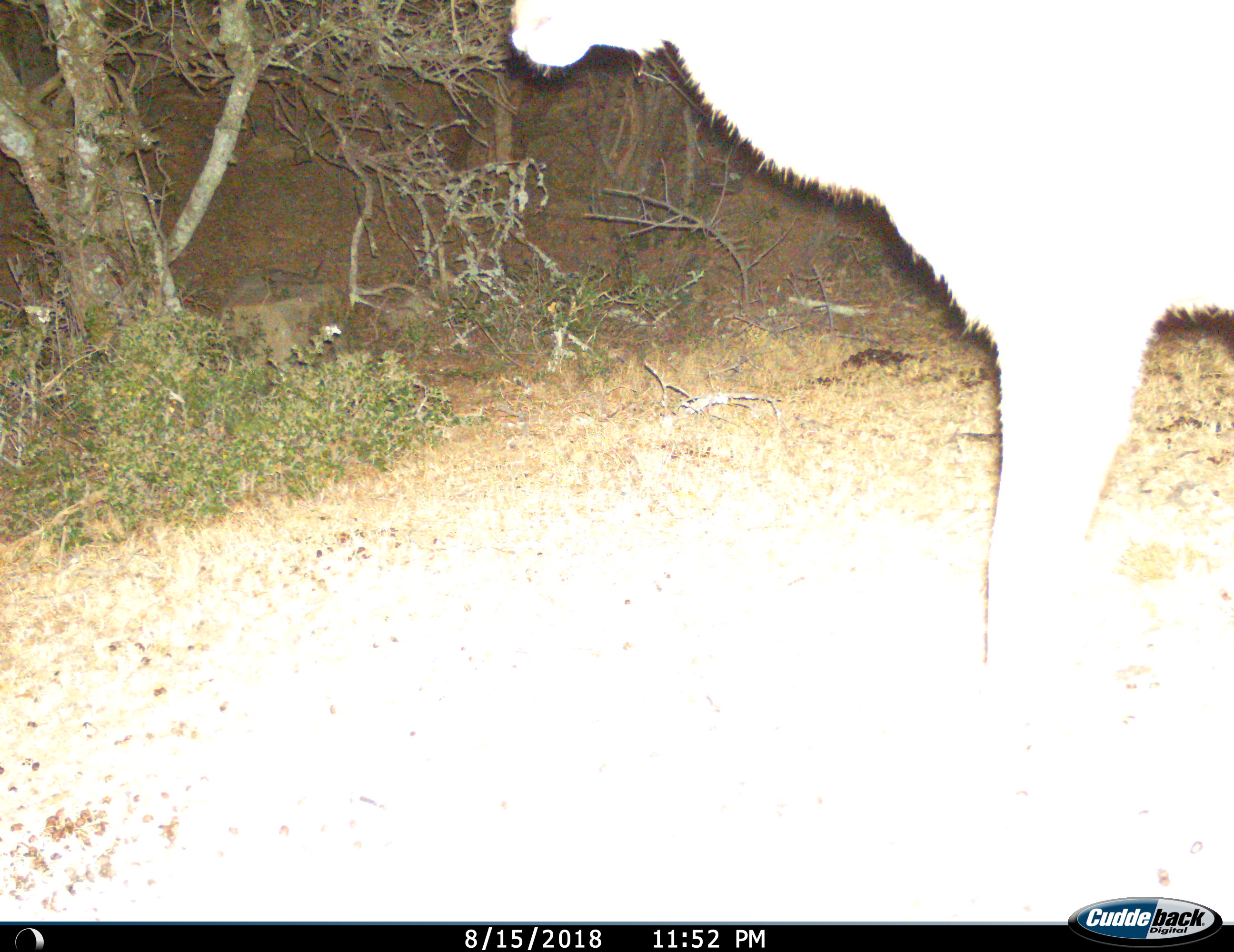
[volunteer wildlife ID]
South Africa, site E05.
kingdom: Animalia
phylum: Chordata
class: Mammalia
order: Artiodactyla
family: Bovidae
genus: Tragelaphus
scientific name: Tragelaphus strepsiceros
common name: greater kudu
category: kudu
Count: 1.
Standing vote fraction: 88%.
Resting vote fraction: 0%.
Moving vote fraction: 12%.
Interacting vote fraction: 0%.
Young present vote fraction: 0%.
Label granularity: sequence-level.